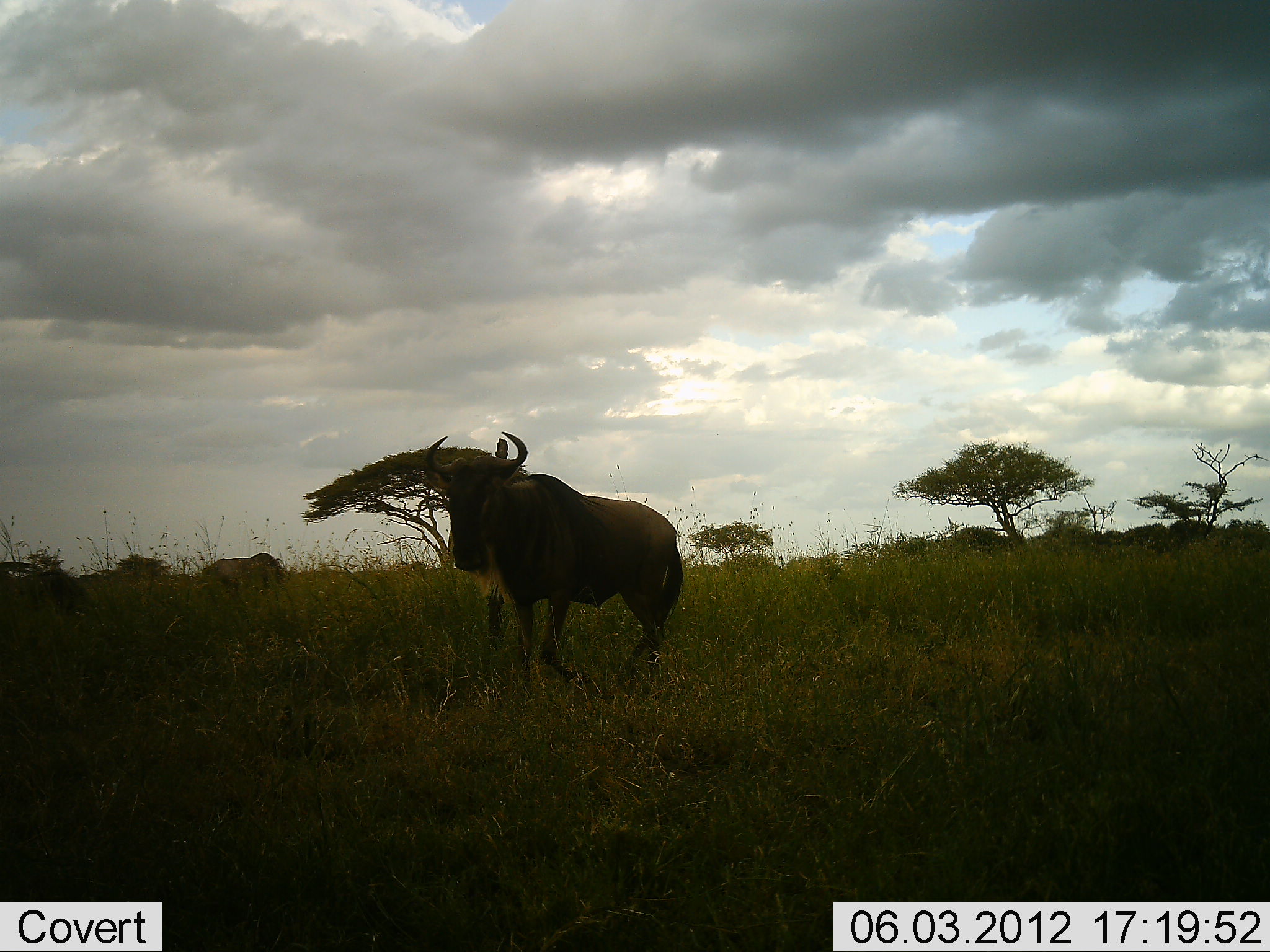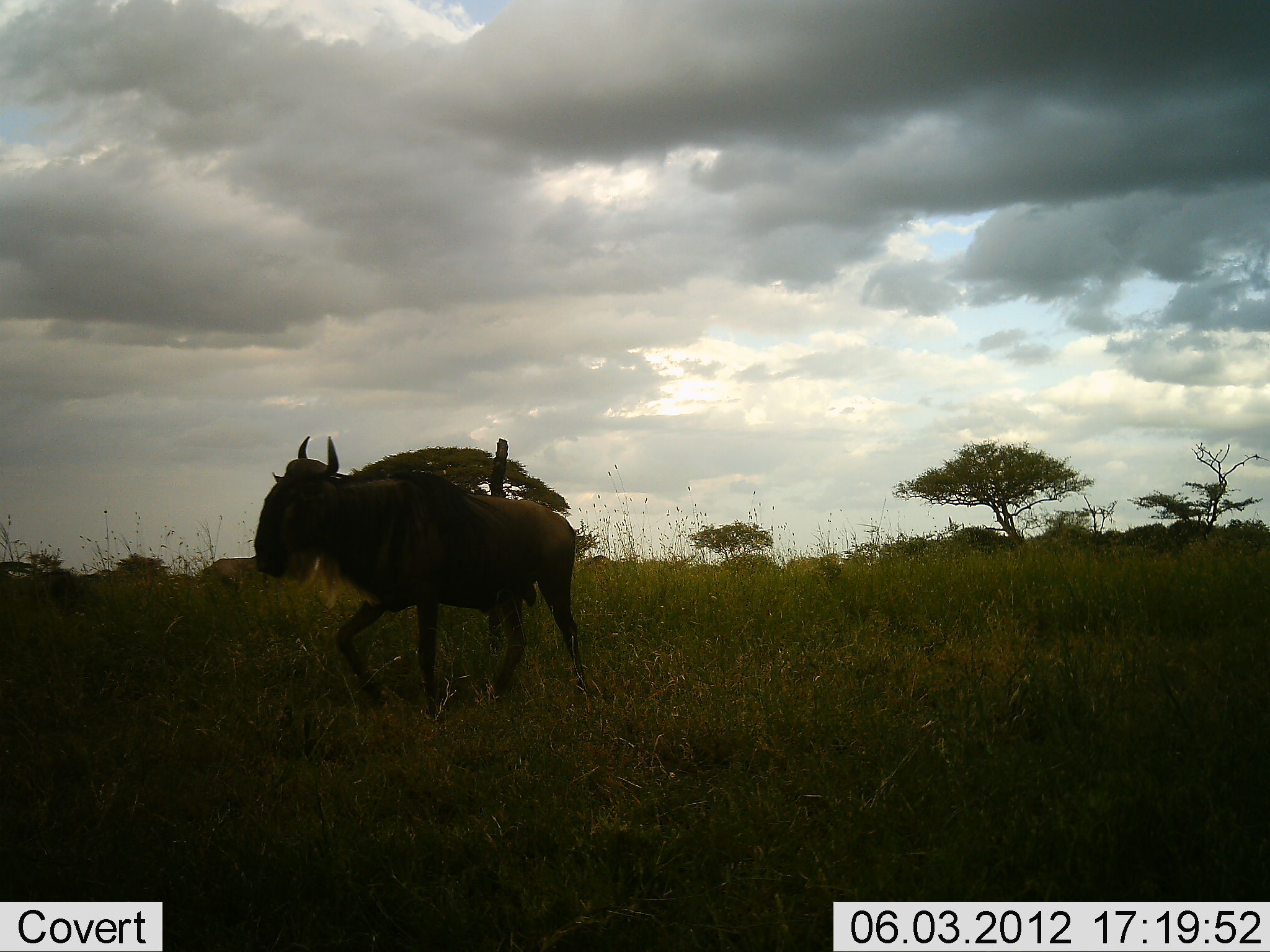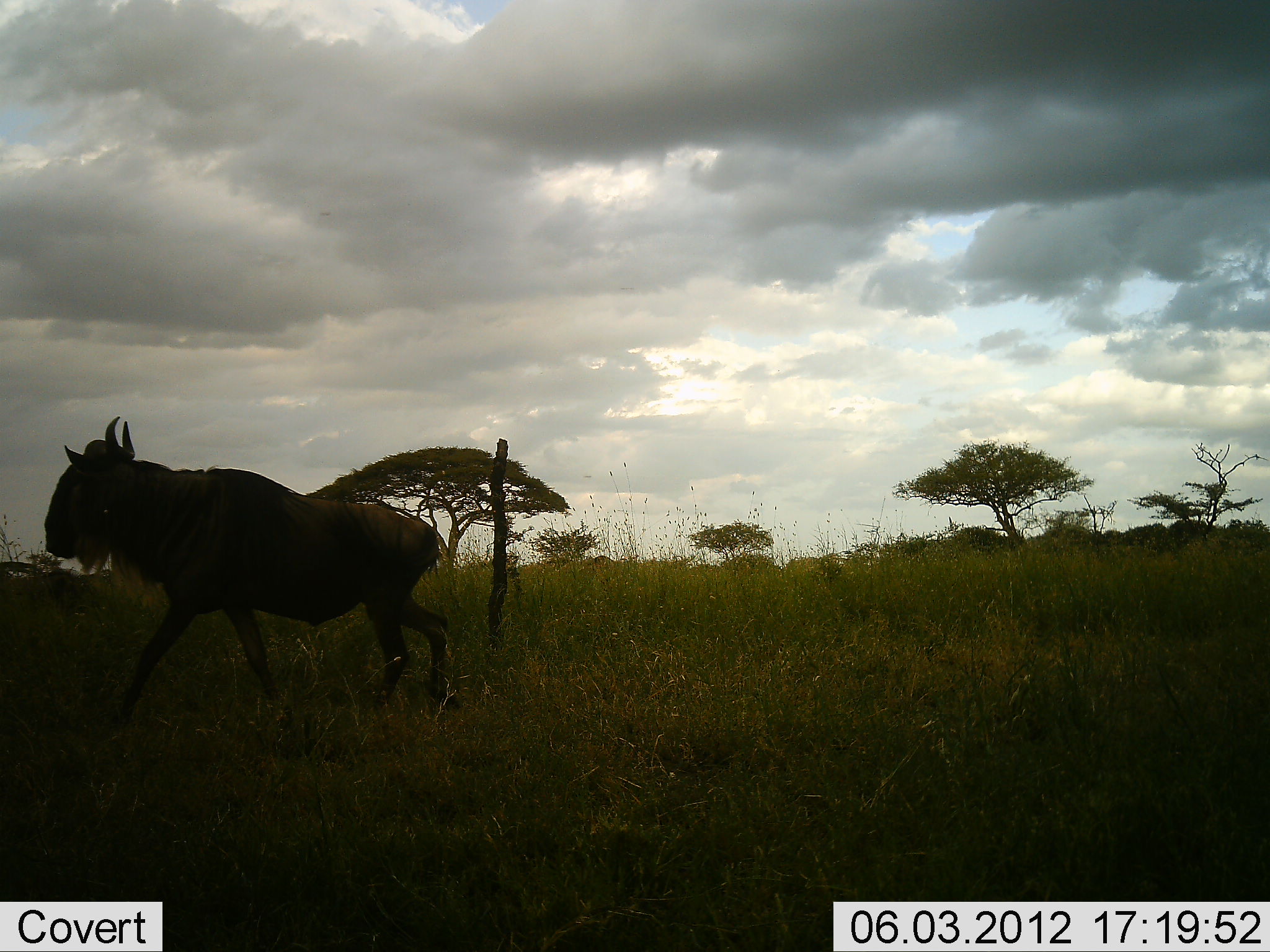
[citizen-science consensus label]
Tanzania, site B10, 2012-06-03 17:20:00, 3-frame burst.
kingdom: Animalia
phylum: Chordata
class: Mammalia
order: Artiodactyla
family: Bovidae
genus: Connochaetes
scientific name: Connochaetes taurinus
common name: blue wildebeest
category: wildebeest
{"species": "wildebeest (blue wildebeest) (Connochaetes taurinus)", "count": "1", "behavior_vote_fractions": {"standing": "50%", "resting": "0%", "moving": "70%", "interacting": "10%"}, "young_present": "0%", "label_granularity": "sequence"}